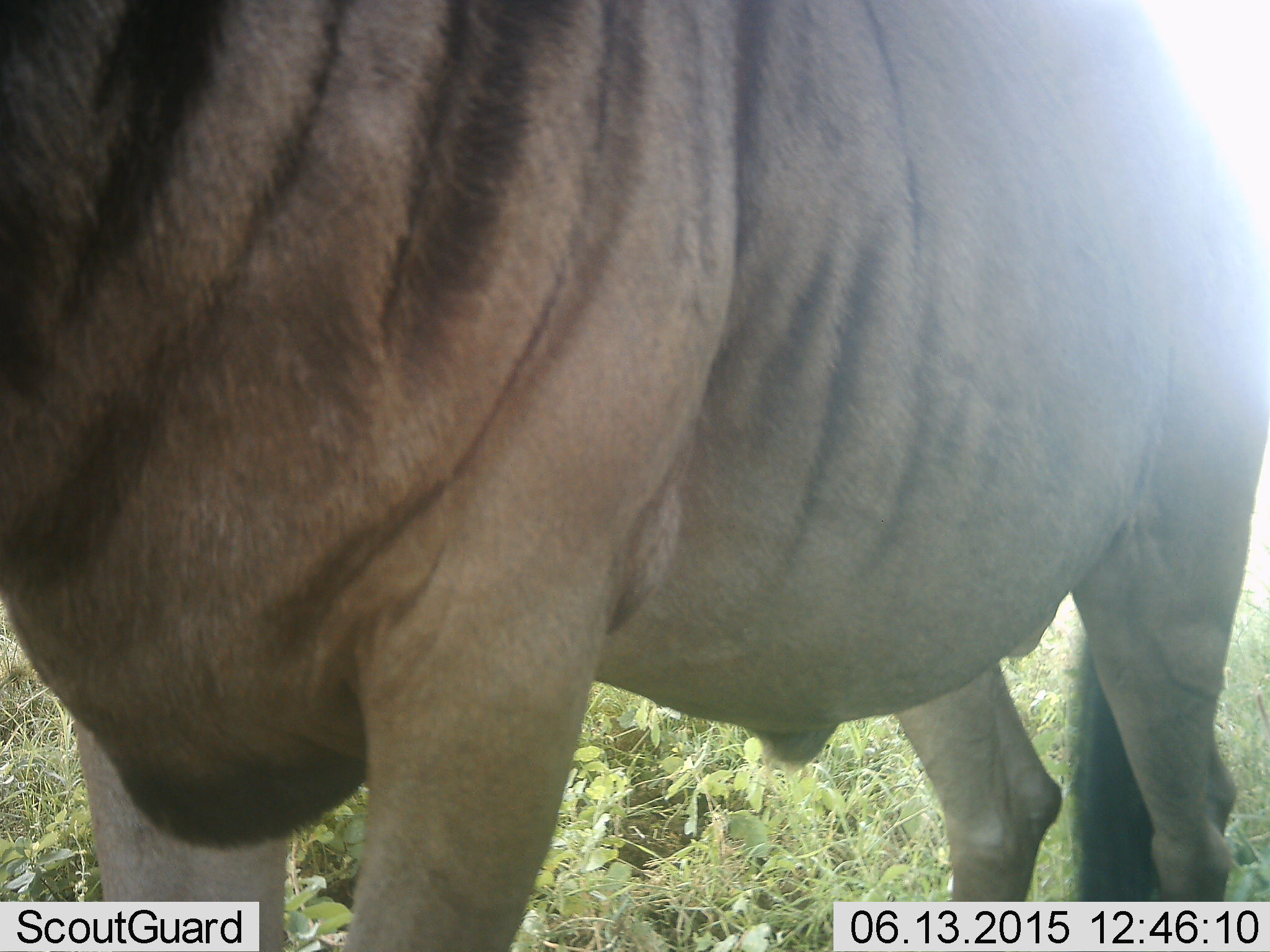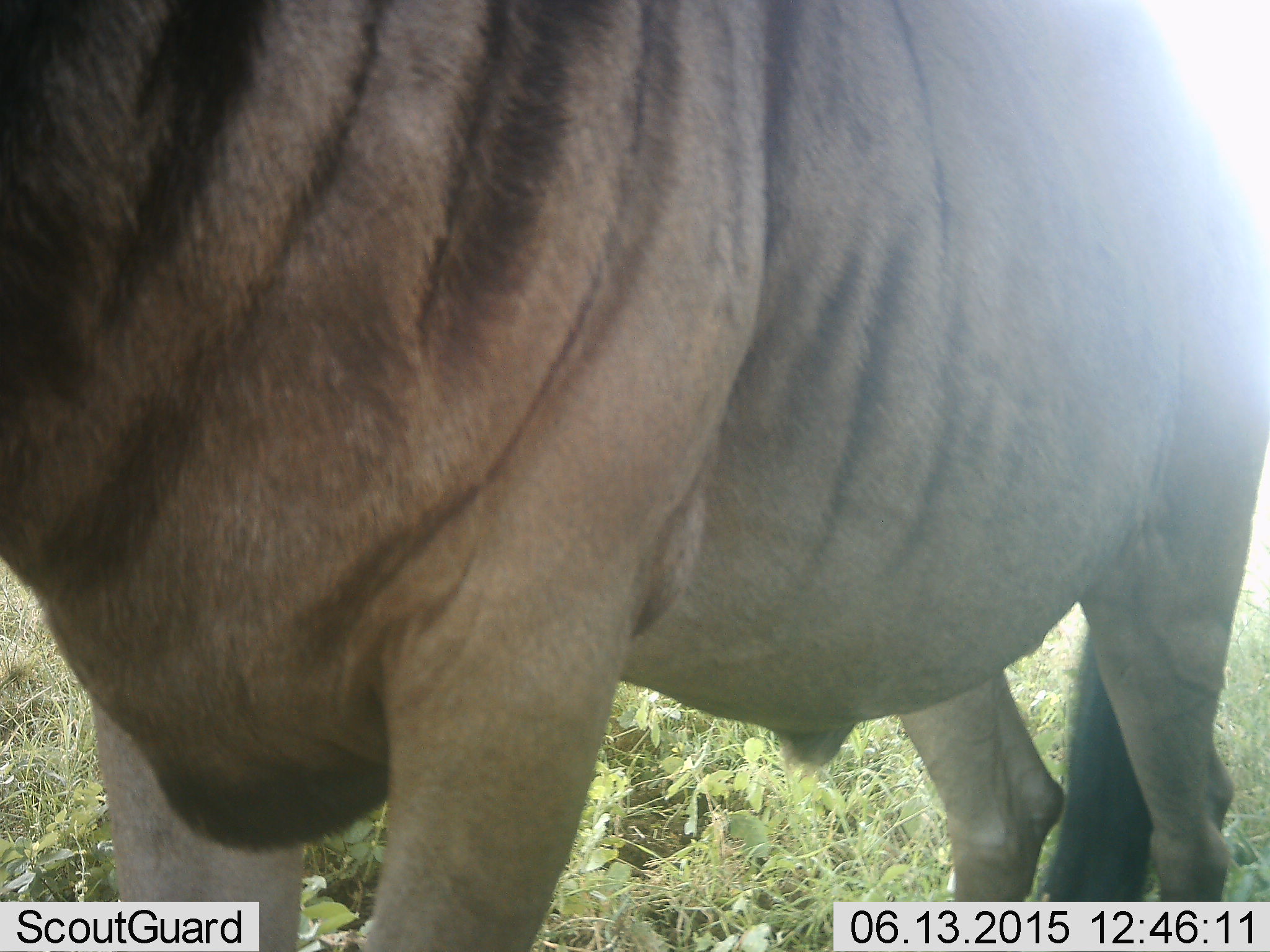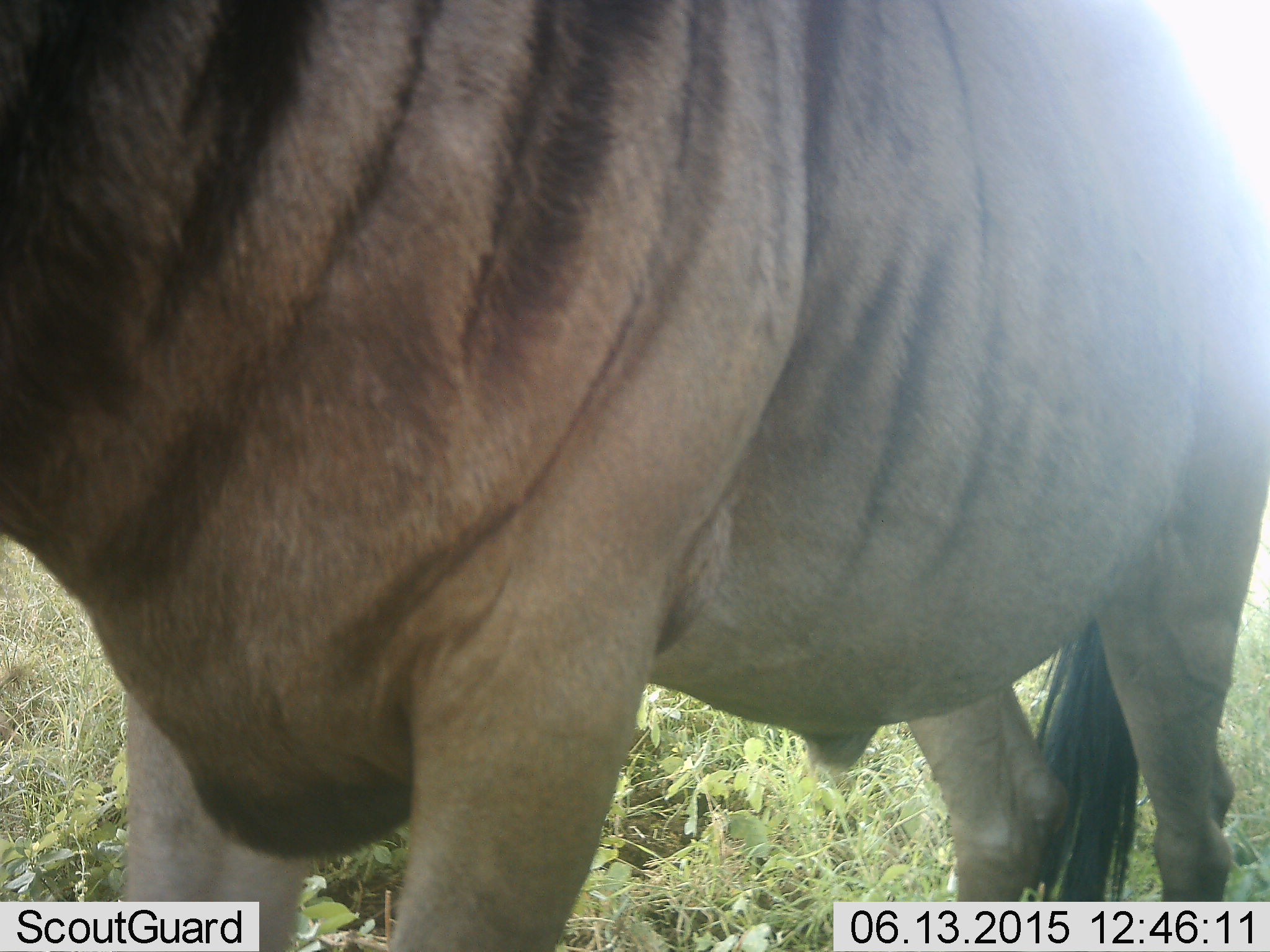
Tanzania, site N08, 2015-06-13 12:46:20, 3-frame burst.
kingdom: Animalia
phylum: Chordata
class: Mammalia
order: Artiodactyla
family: Bovidae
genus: Connochaetes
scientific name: Connochaetes taurinus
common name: blue wildebeest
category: wildebeest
Wildebeest (blue wildebeest) (Connochaetes taurinus), count 1. Behavior (volunteer vote fractions): standing 100%, resting 0%, moving 0%, interacting 0%. Young present (vote fraction): 0%. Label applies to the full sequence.